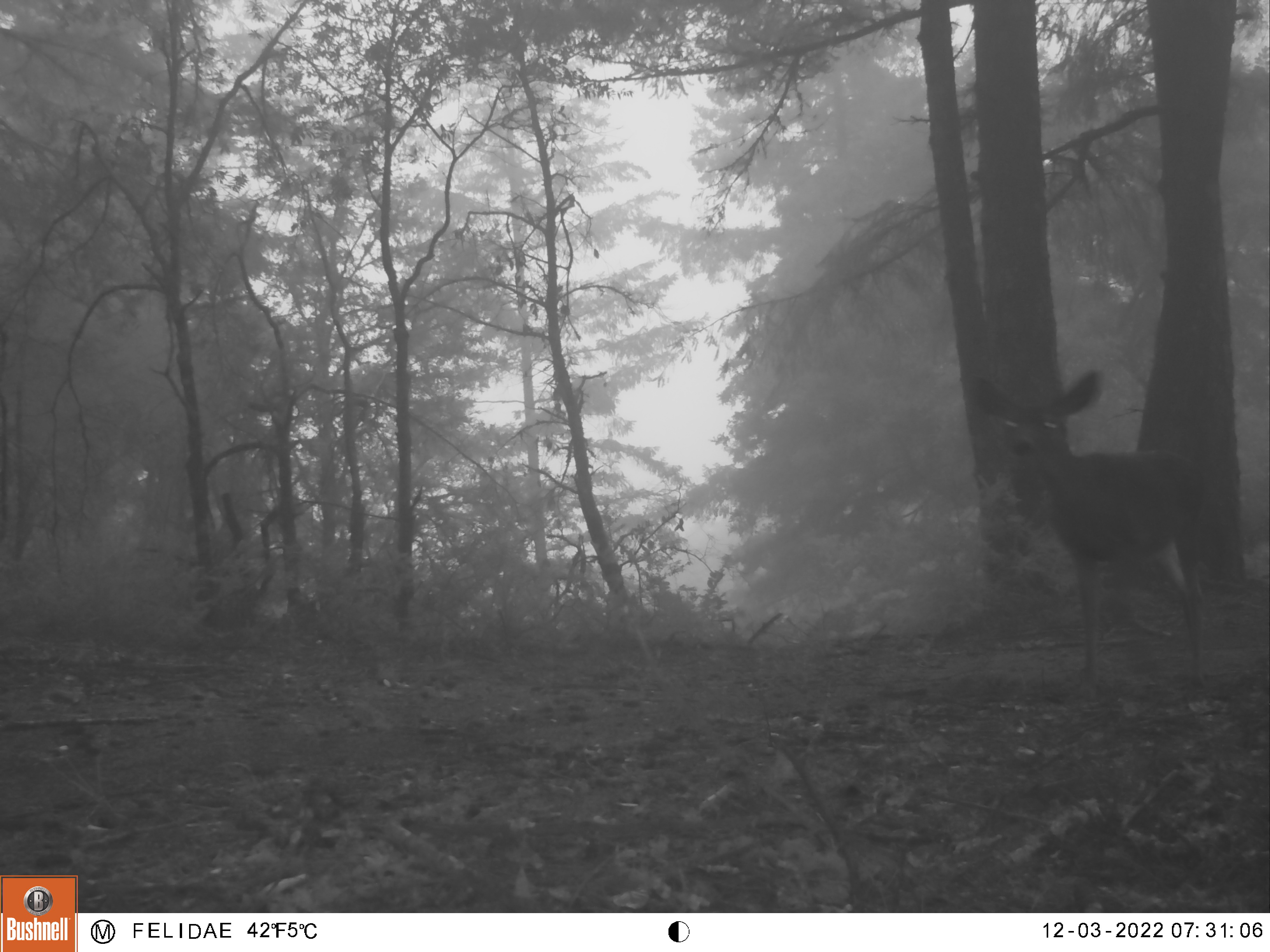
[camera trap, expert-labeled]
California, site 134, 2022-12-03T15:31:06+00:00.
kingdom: Animalia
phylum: Chordata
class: Mammalia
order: Artiodactyla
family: Cervidae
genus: Odocoileus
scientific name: Odocoileus hemionus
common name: mule deer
Mule deer (Odocoileus hemionus).